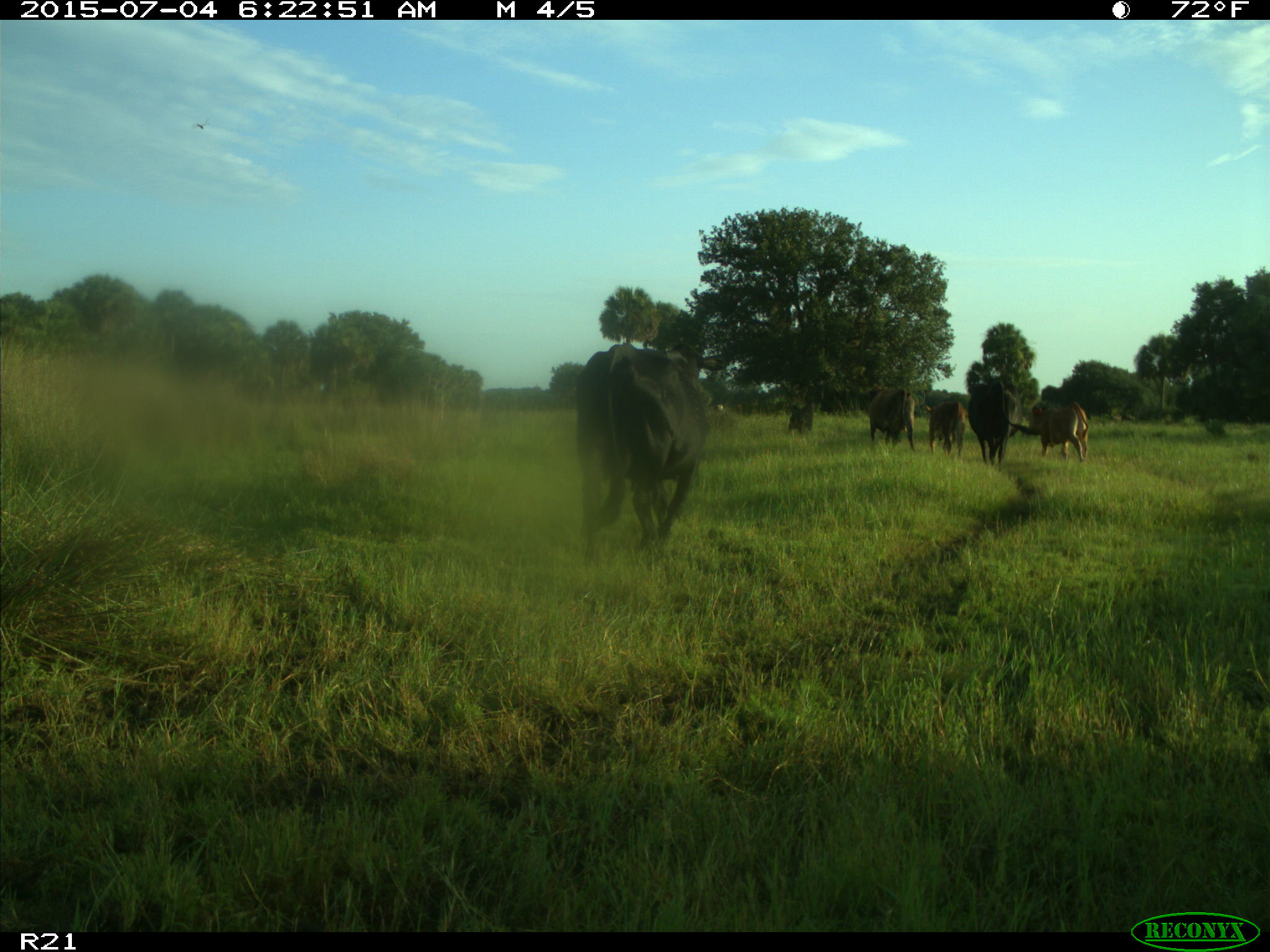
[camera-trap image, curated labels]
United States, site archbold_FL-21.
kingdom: Animalia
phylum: Chordata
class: Mammalia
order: Artiodactyla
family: Bovidae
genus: Bos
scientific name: Bos taurus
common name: domestic cow